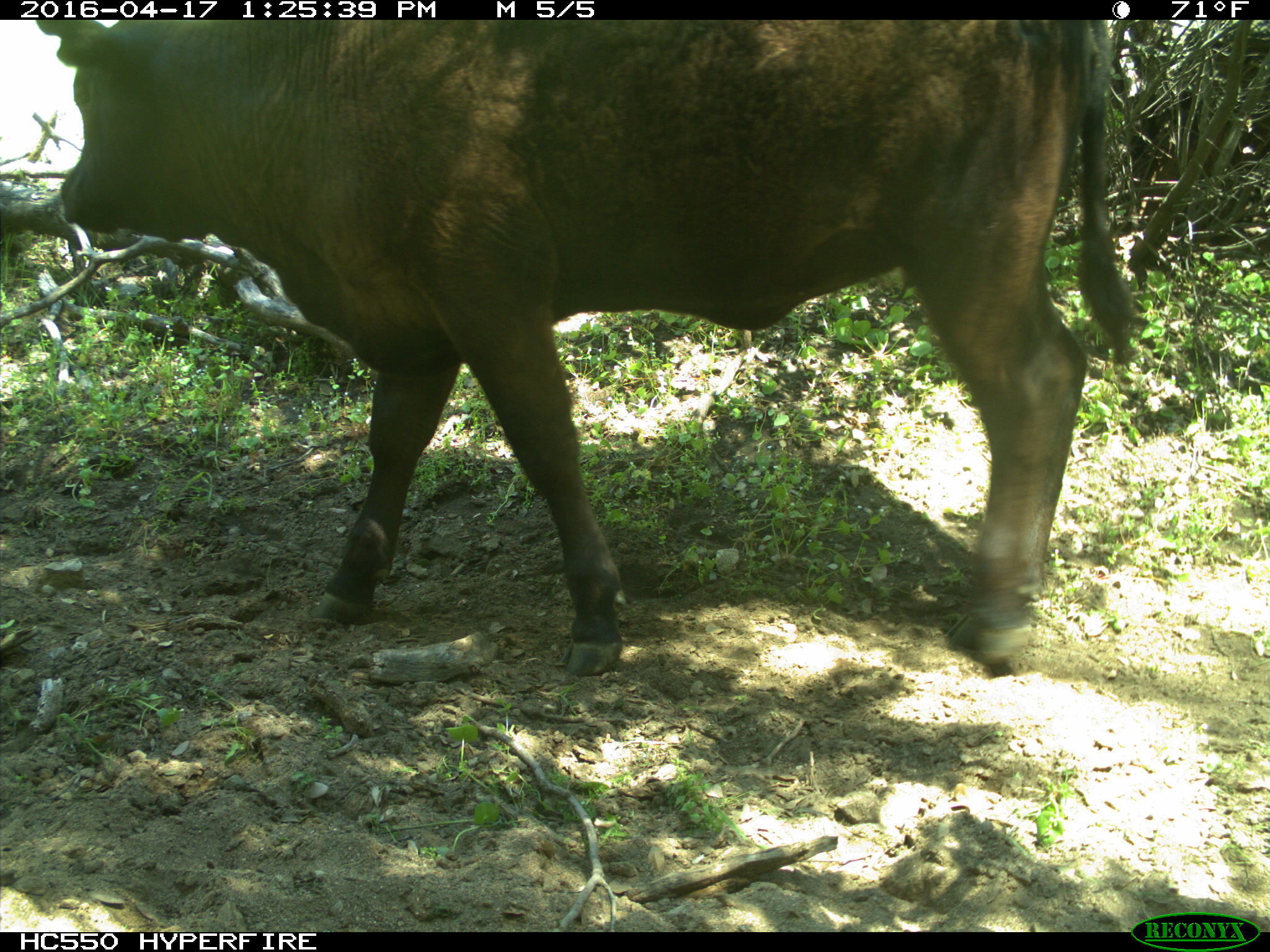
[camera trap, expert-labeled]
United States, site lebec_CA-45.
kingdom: Animalia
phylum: Chordata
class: Mammalia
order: Artiodactyla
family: Bovidae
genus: Bos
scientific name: Bos taurus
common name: domestic cow